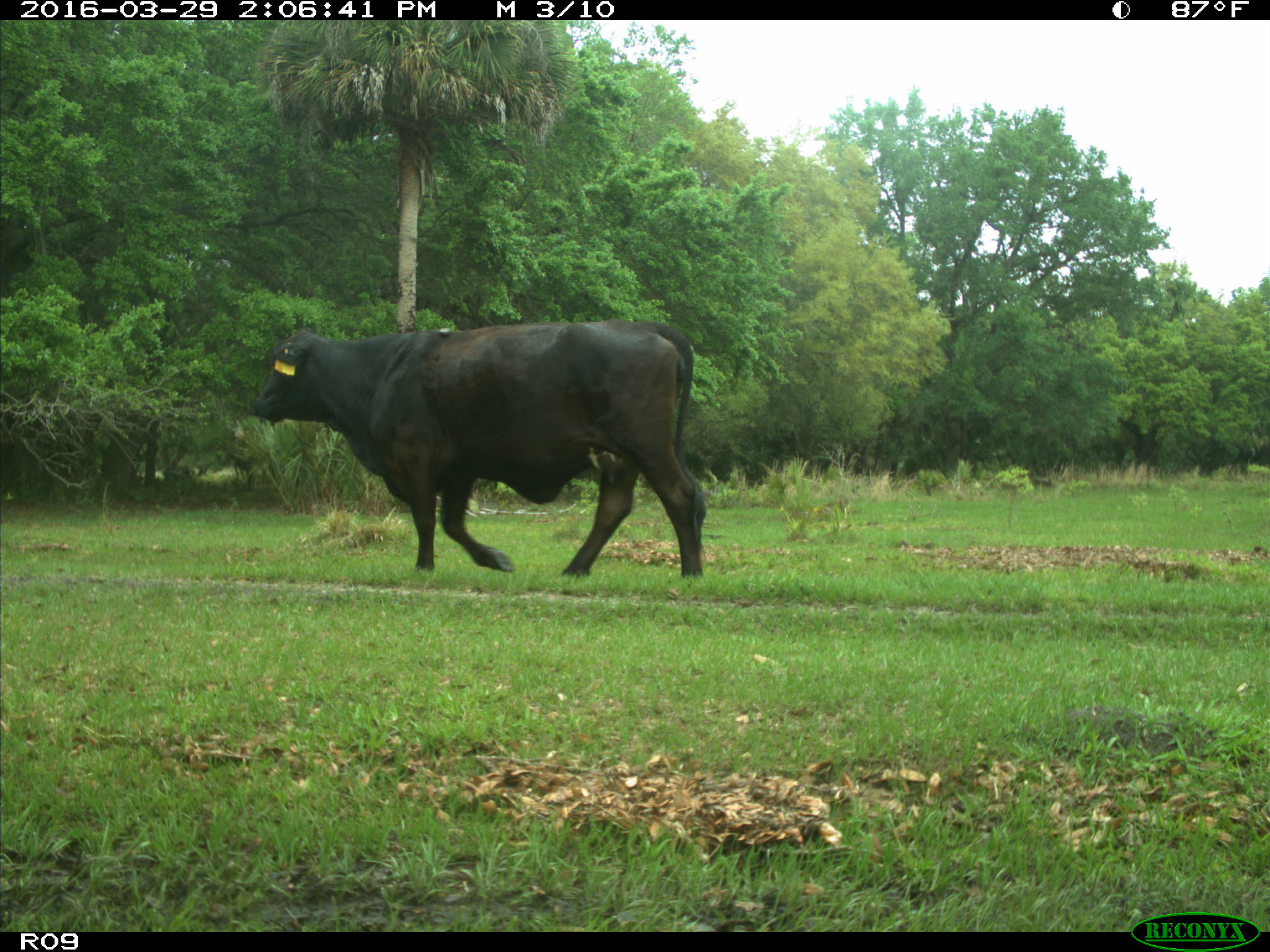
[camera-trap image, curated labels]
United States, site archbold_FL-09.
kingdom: Animalia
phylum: Chordata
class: Mammalia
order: Artiodactyla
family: Bovidae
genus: Bos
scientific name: Bos taurus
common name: domestic cow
Bos taurus (domestic cow).